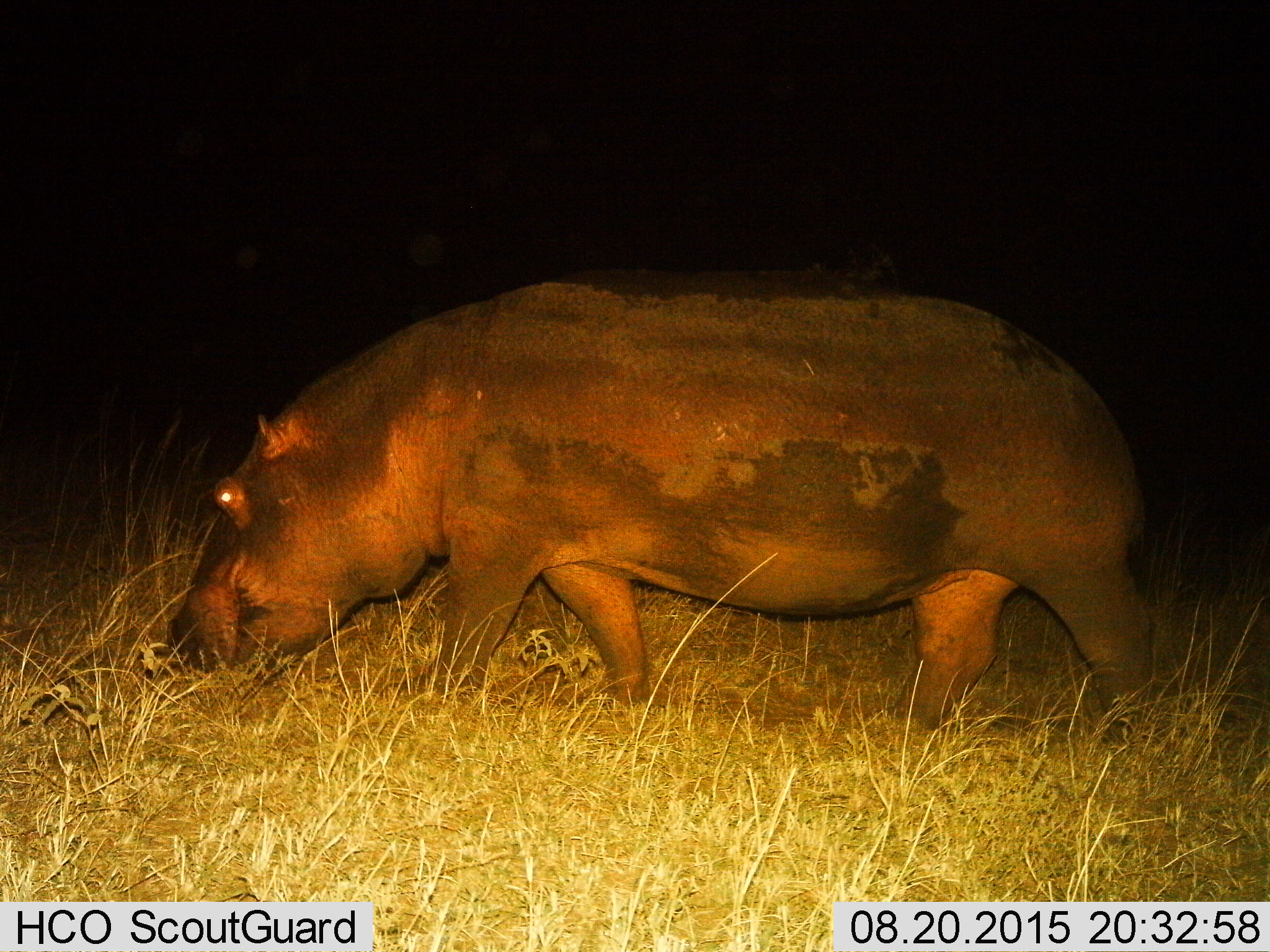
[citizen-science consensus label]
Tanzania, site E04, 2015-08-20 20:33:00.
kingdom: Animalia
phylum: Chordata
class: Mammalia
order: Artiodactyla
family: Hippopotamidae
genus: Hippopotamus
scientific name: Hippopotamus amphibius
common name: hippopotamus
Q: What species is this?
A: Hippopotamus (Hippopotamus amphibius).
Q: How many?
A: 1.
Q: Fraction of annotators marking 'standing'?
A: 15%.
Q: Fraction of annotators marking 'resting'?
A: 5%.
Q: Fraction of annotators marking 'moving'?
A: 50%.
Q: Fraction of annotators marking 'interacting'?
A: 0%.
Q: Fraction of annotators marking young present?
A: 0%.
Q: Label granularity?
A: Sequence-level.